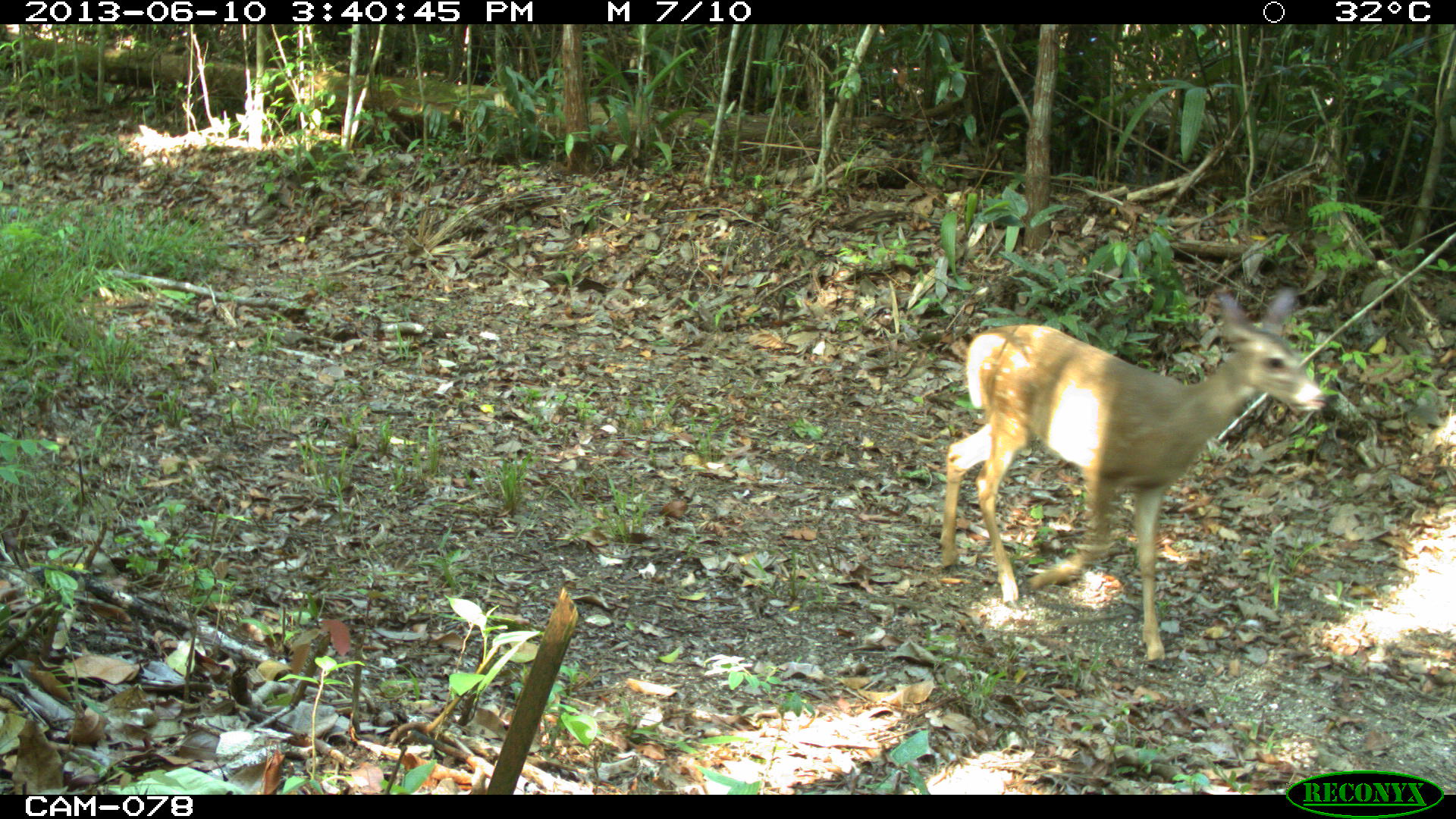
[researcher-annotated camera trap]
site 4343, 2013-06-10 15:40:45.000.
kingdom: Animalia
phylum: Chordata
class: Mammalia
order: Artiodactyla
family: Cervidae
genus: Odocoileus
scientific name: Odocoileus virginianus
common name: white-tailed deer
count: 1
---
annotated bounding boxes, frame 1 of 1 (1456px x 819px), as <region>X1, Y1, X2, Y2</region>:
odocoileus virginianus: <region>936, 290, 1323, 669</region>